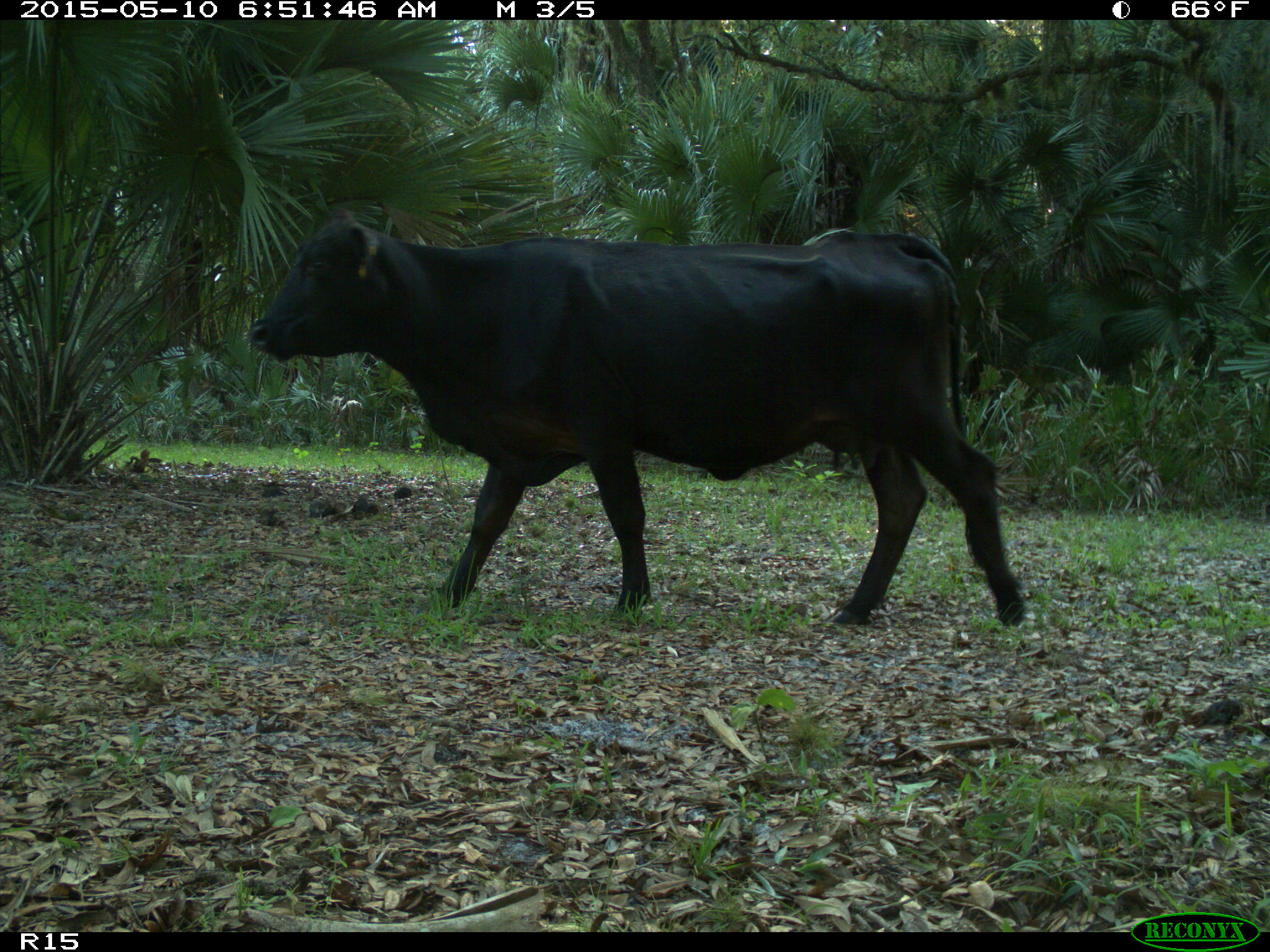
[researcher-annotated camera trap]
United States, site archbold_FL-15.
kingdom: Animalia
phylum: Chordata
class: Mammalia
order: Artiodactyla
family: Bovidae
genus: Bos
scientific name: Bos taurus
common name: domestic cow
Bos taurus (domestic cow).